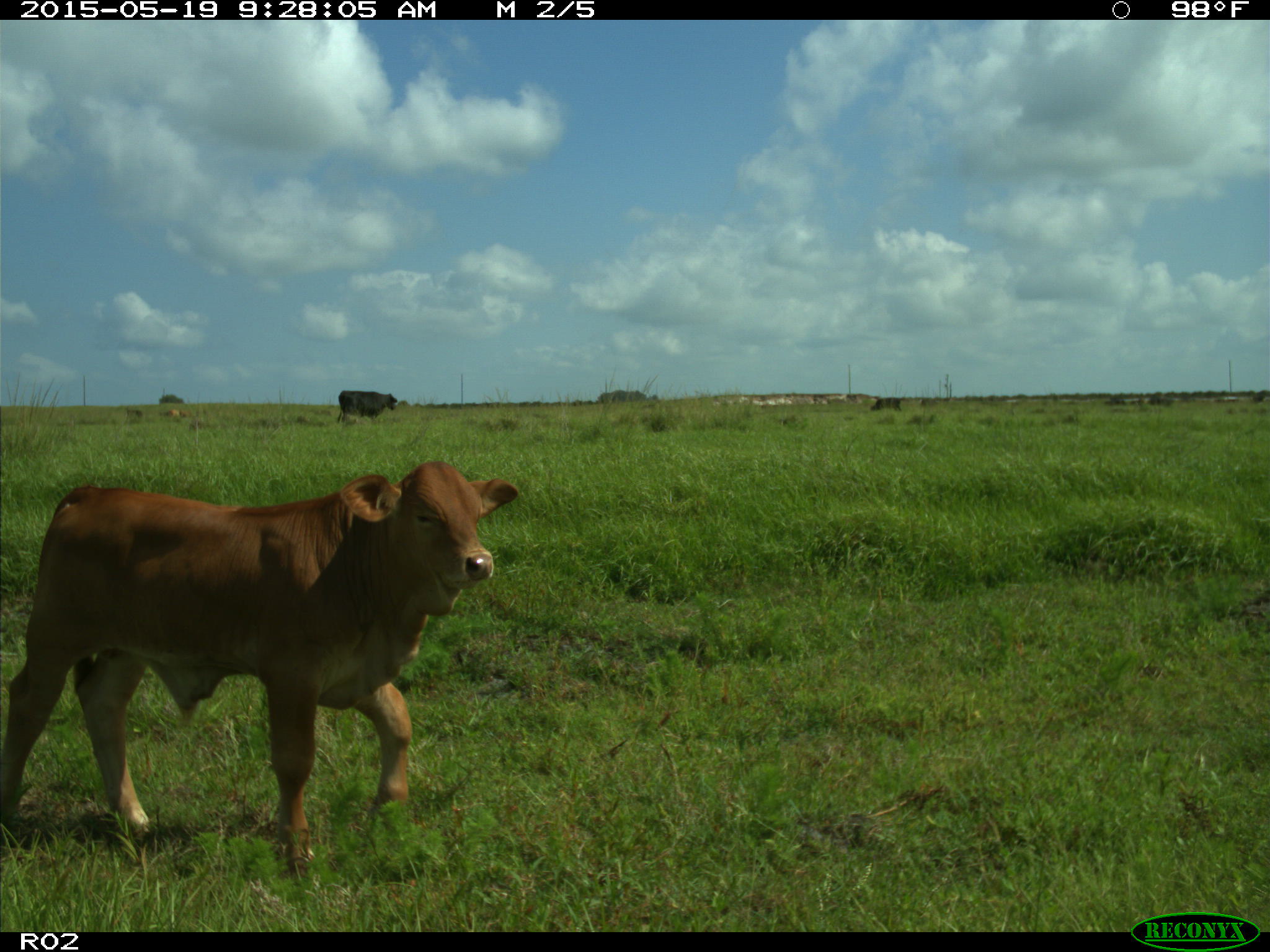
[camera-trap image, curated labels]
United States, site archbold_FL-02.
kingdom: Animalia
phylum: Chordata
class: Mammalia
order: Artiodactyla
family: Bovidae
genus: Bos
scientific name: Bos taurus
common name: domestic cow